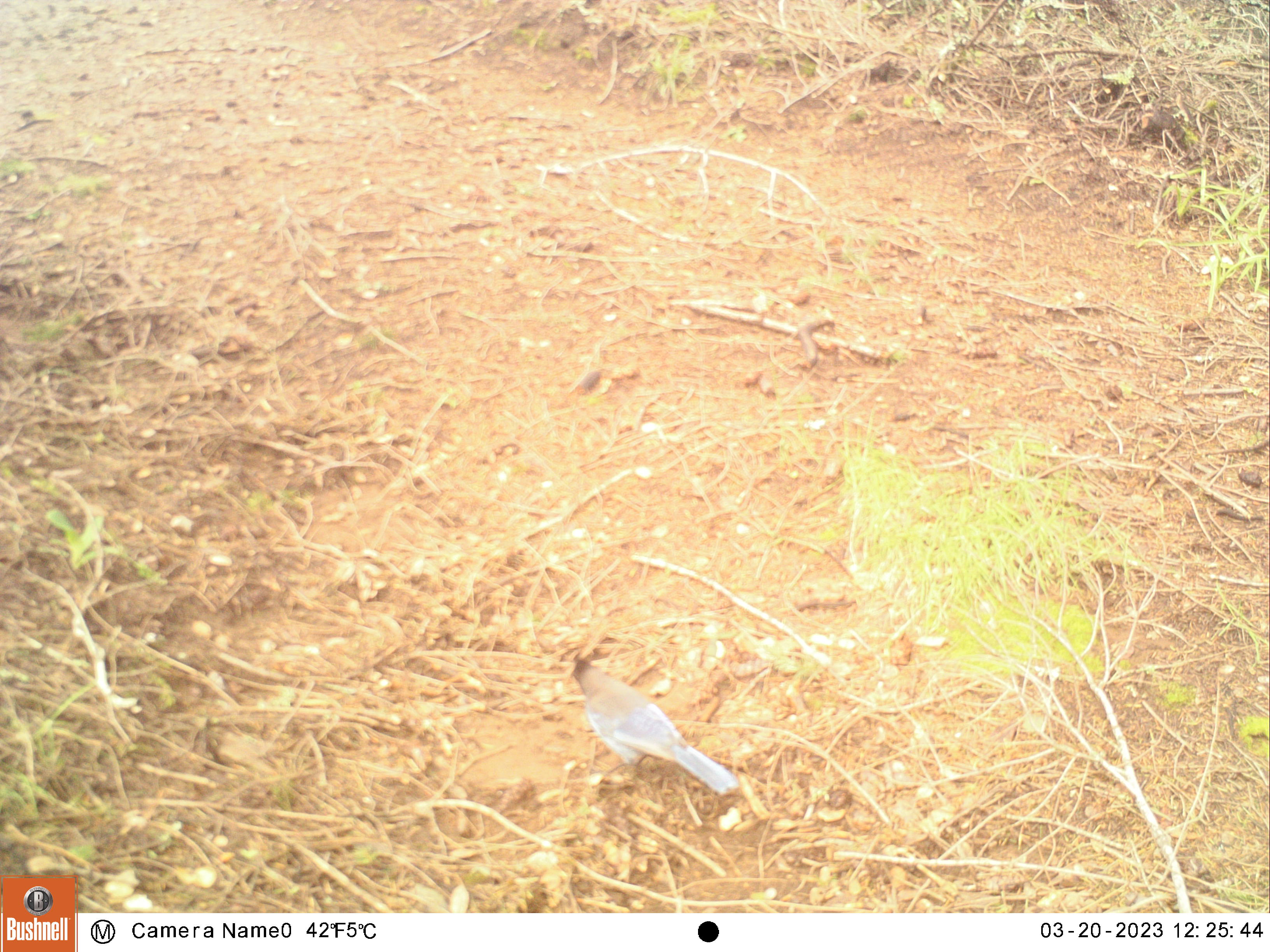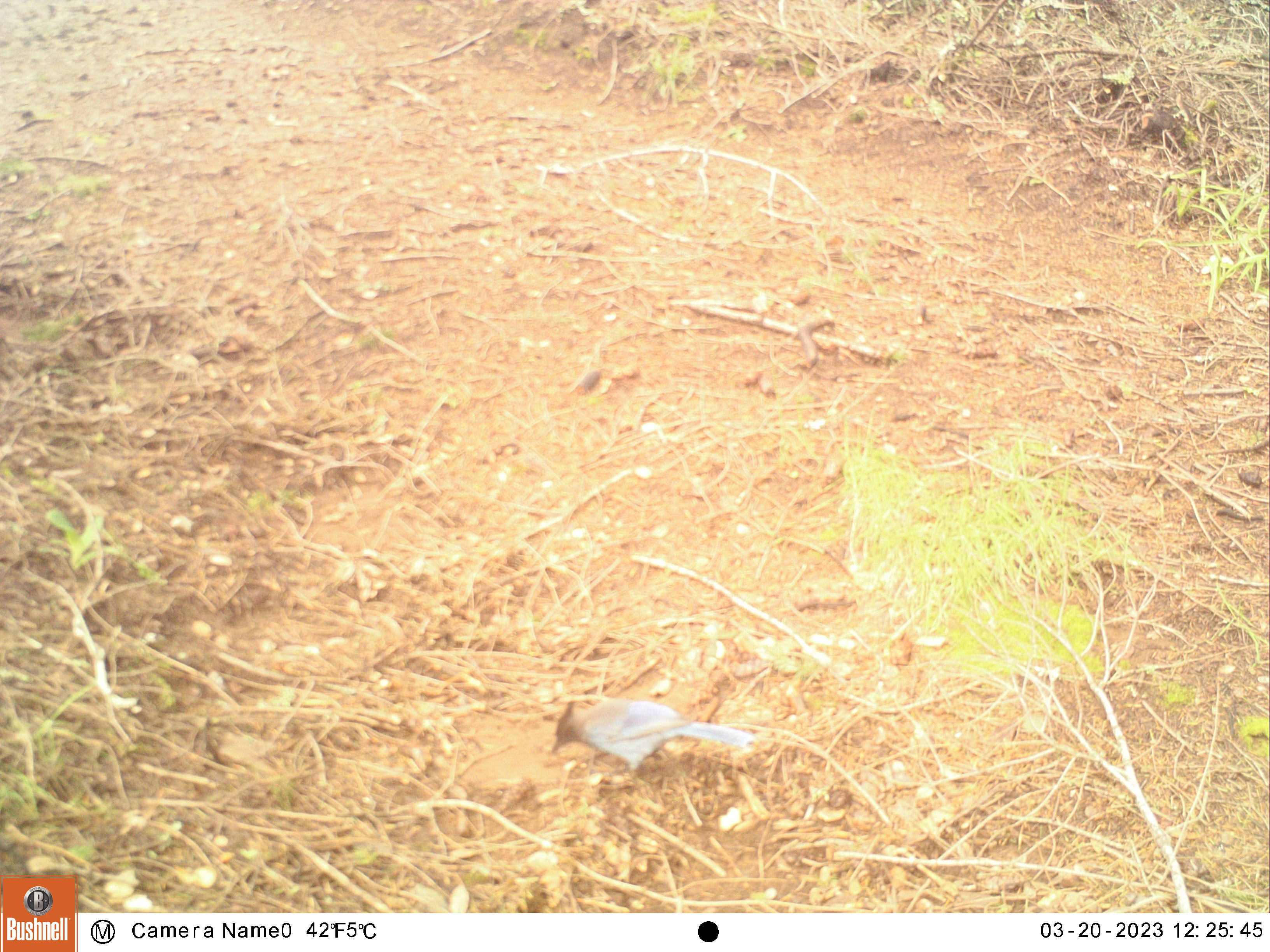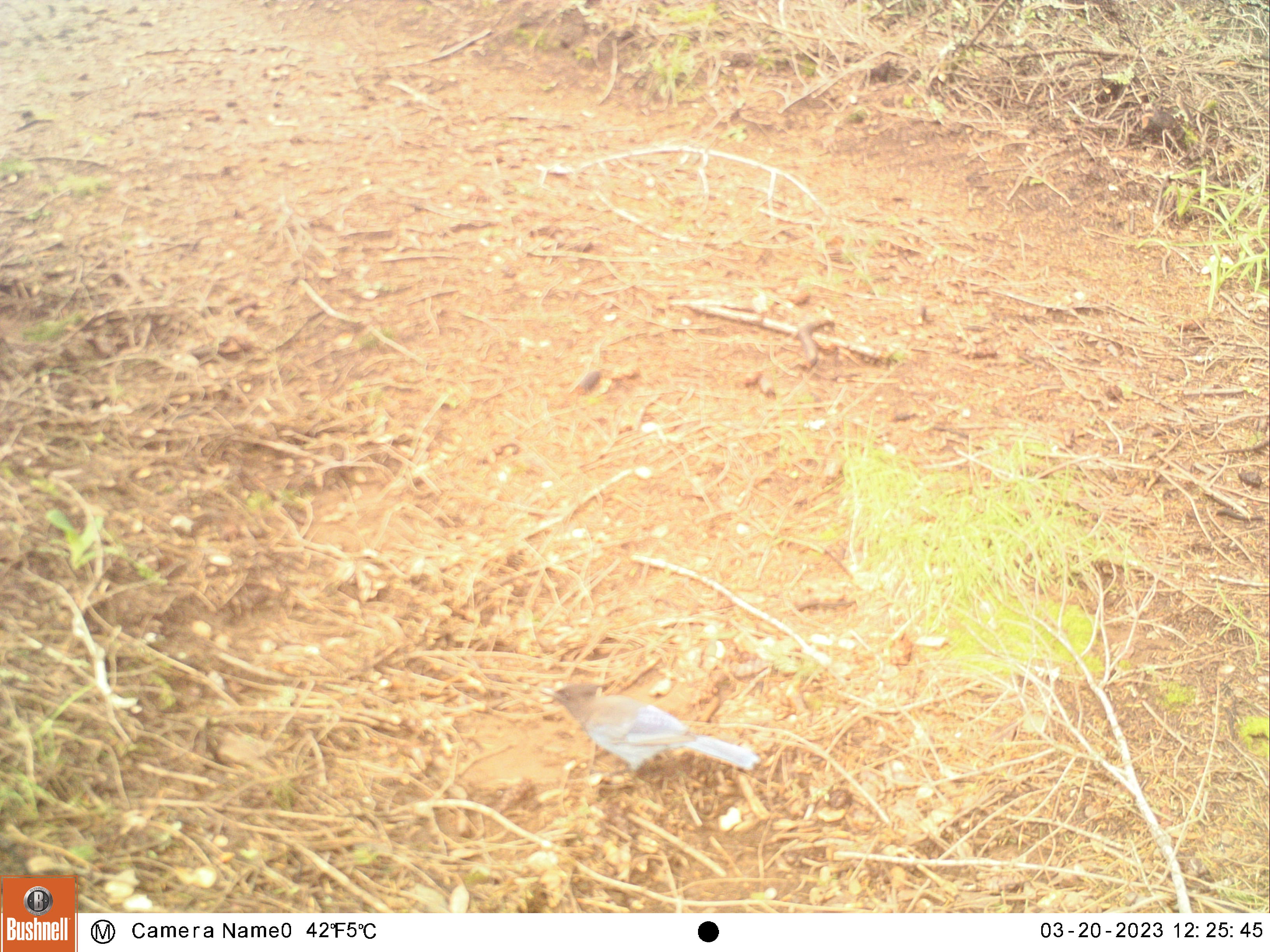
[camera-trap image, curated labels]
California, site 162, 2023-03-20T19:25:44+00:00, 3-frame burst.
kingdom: Animalia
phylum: Chordata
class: Aves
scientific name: Aves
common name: bird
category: unknown bird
Unknown bird (bird) (Aves).